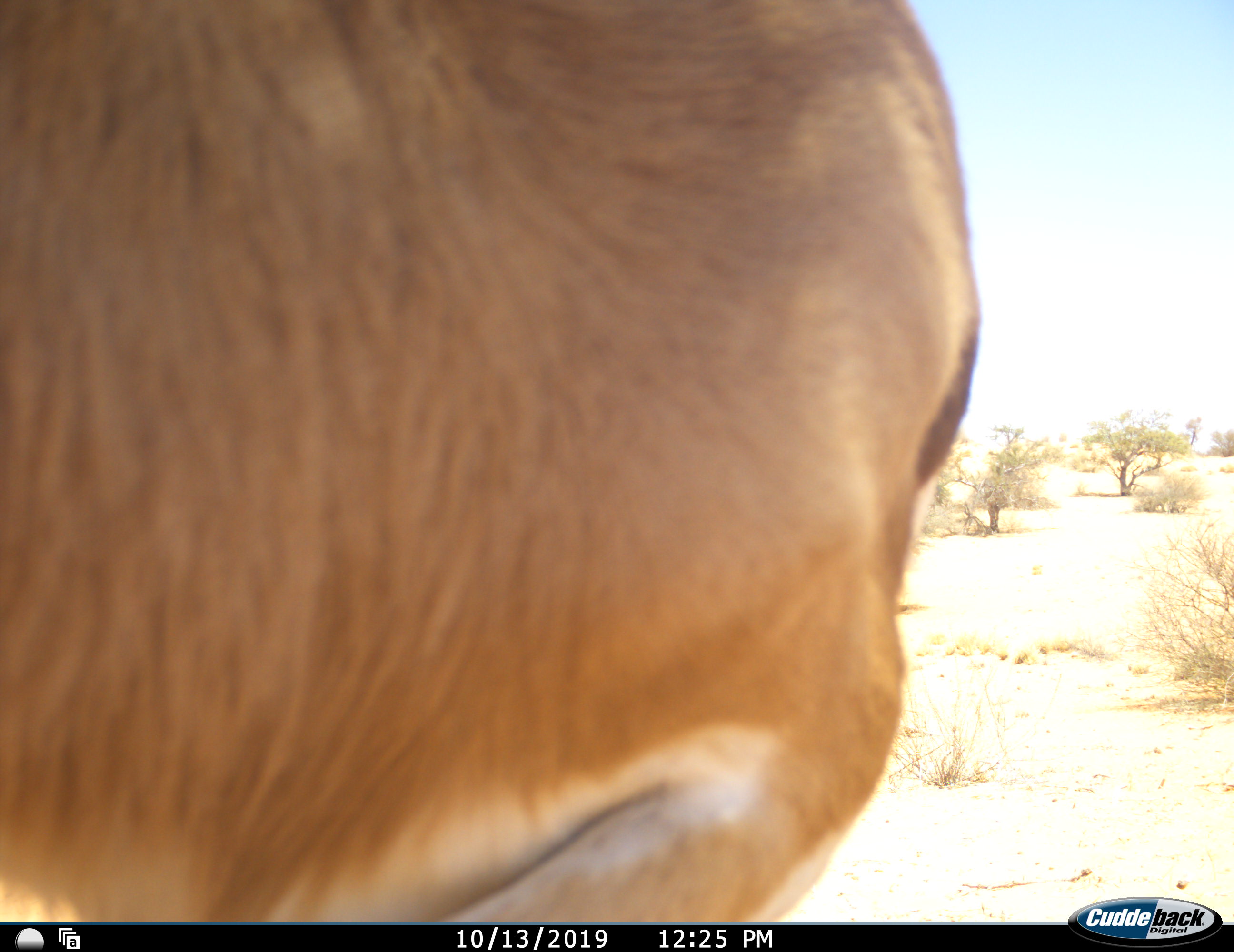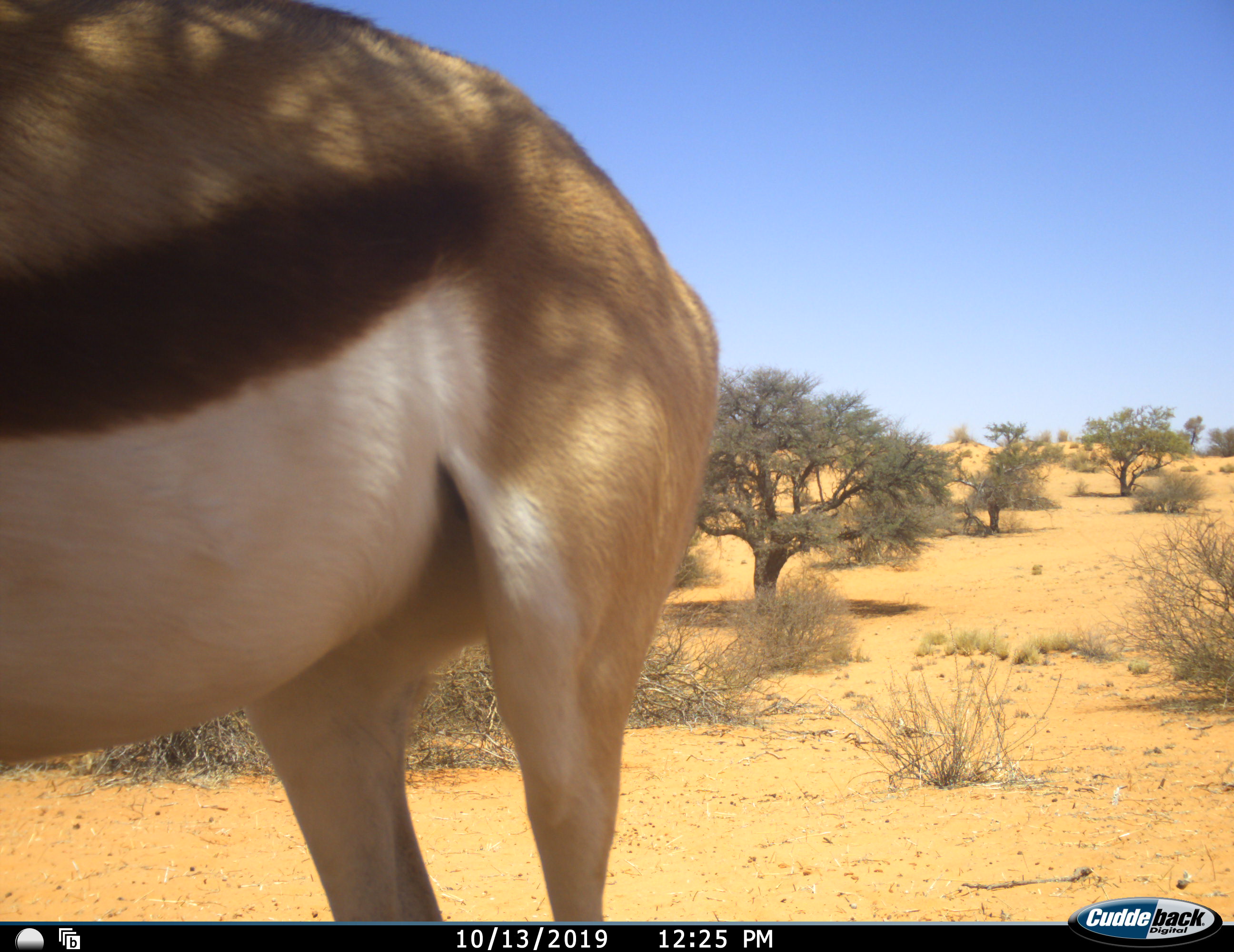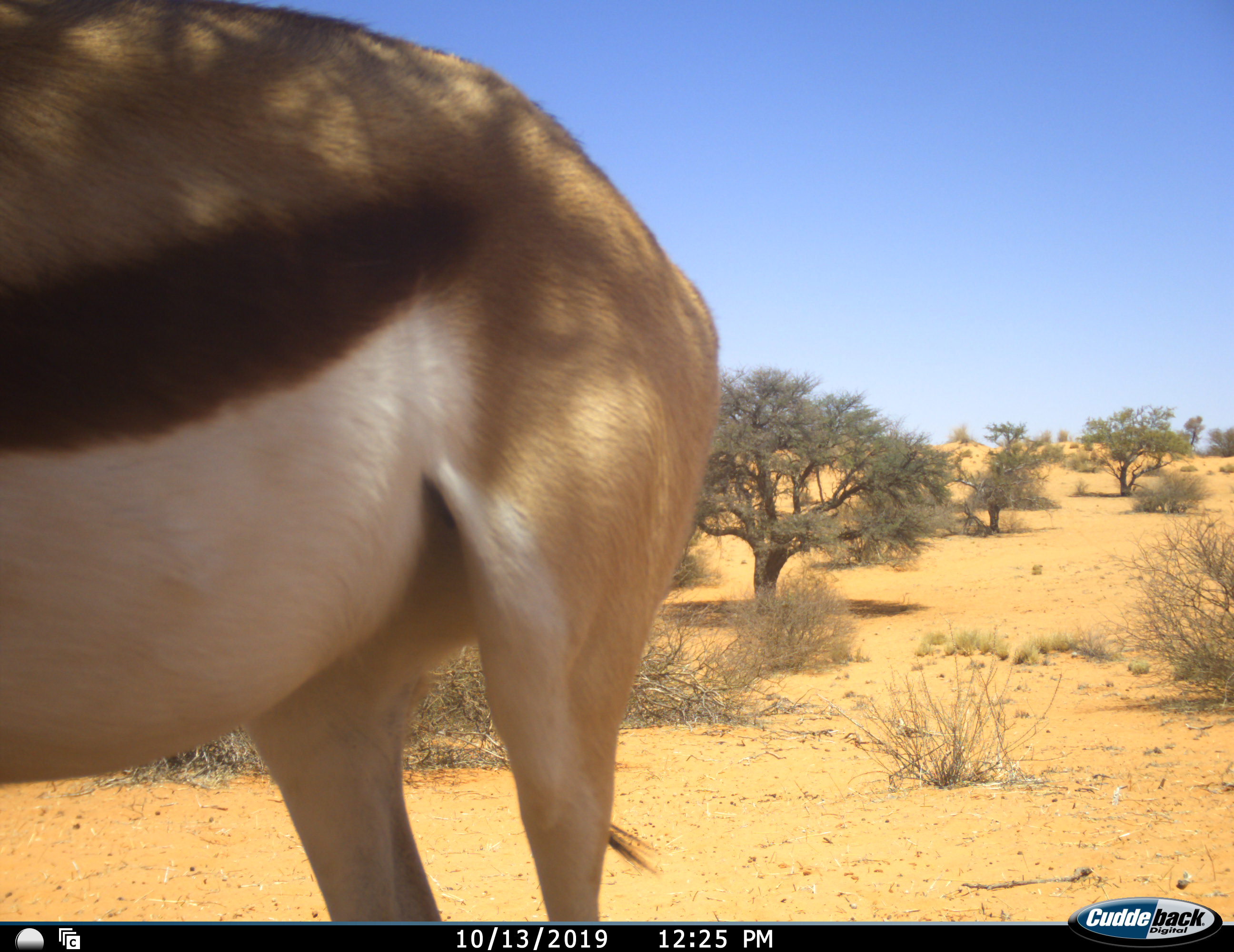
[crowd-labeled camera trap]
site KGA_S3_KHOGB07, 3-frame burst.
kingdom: Animalia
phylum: Chordata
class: Mammalia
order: Artiodactyla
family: Bovidae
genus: Antidorcas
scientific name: Antidorcas marsupialis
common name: springbok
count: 1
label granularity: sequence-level